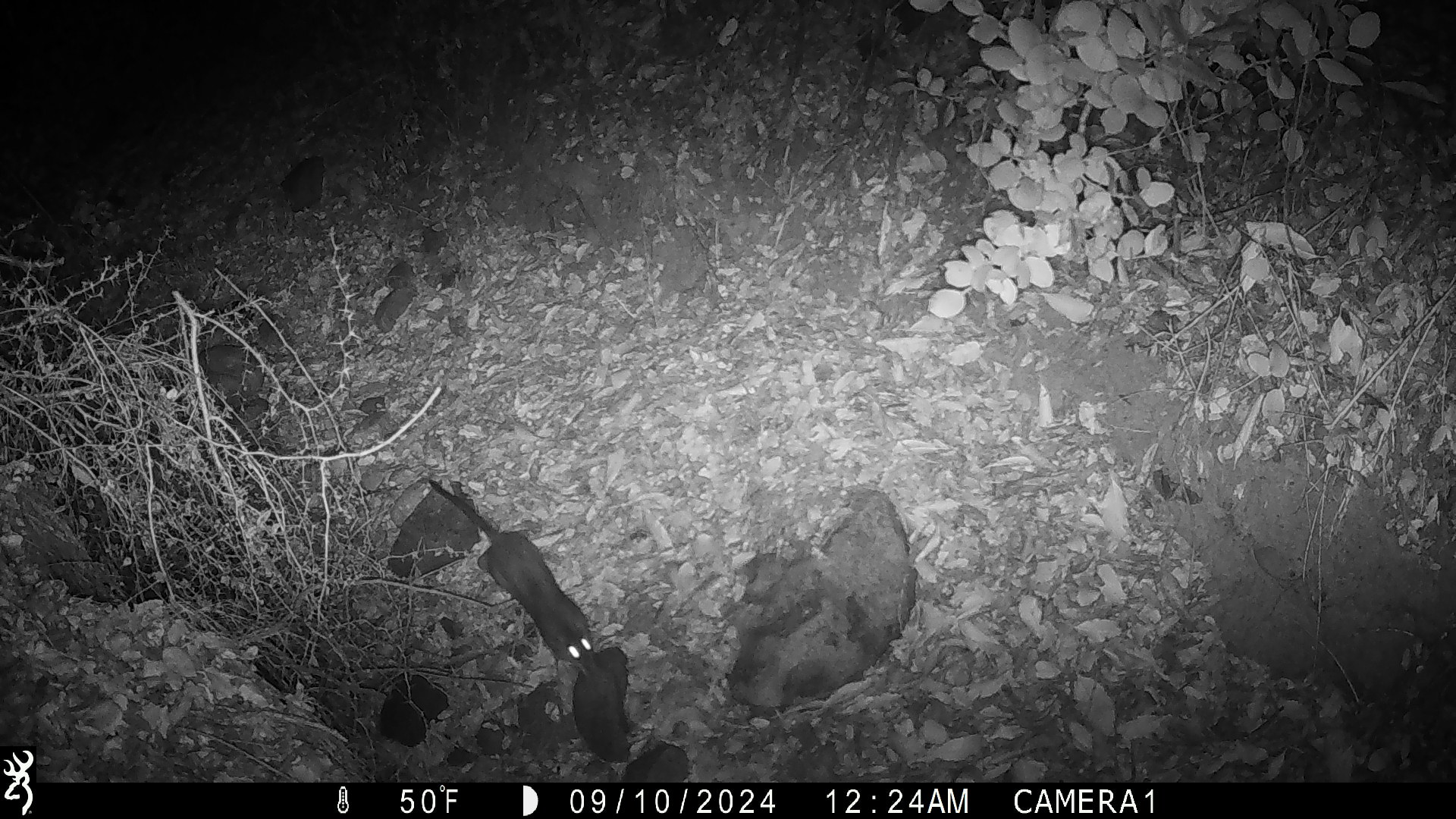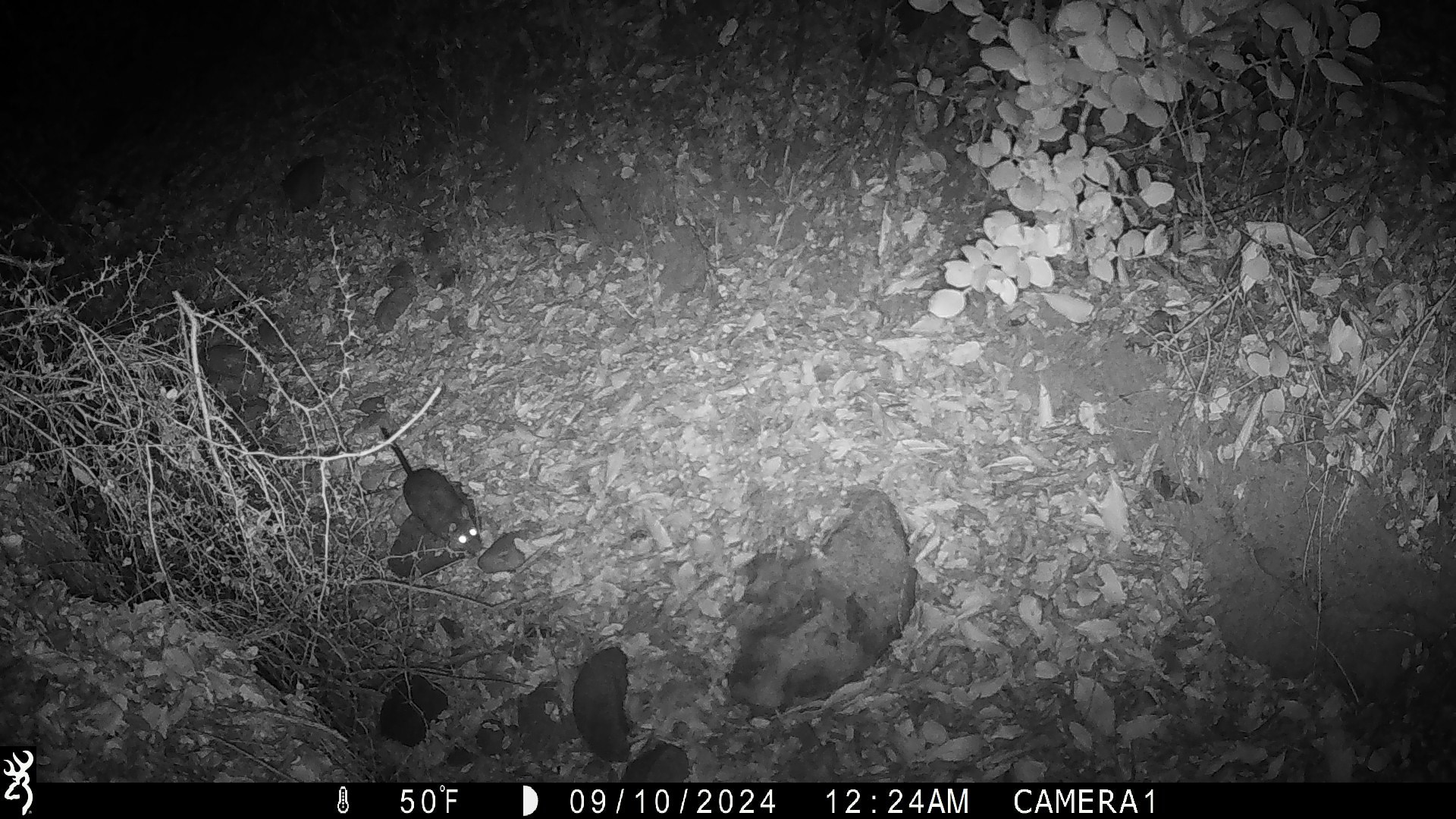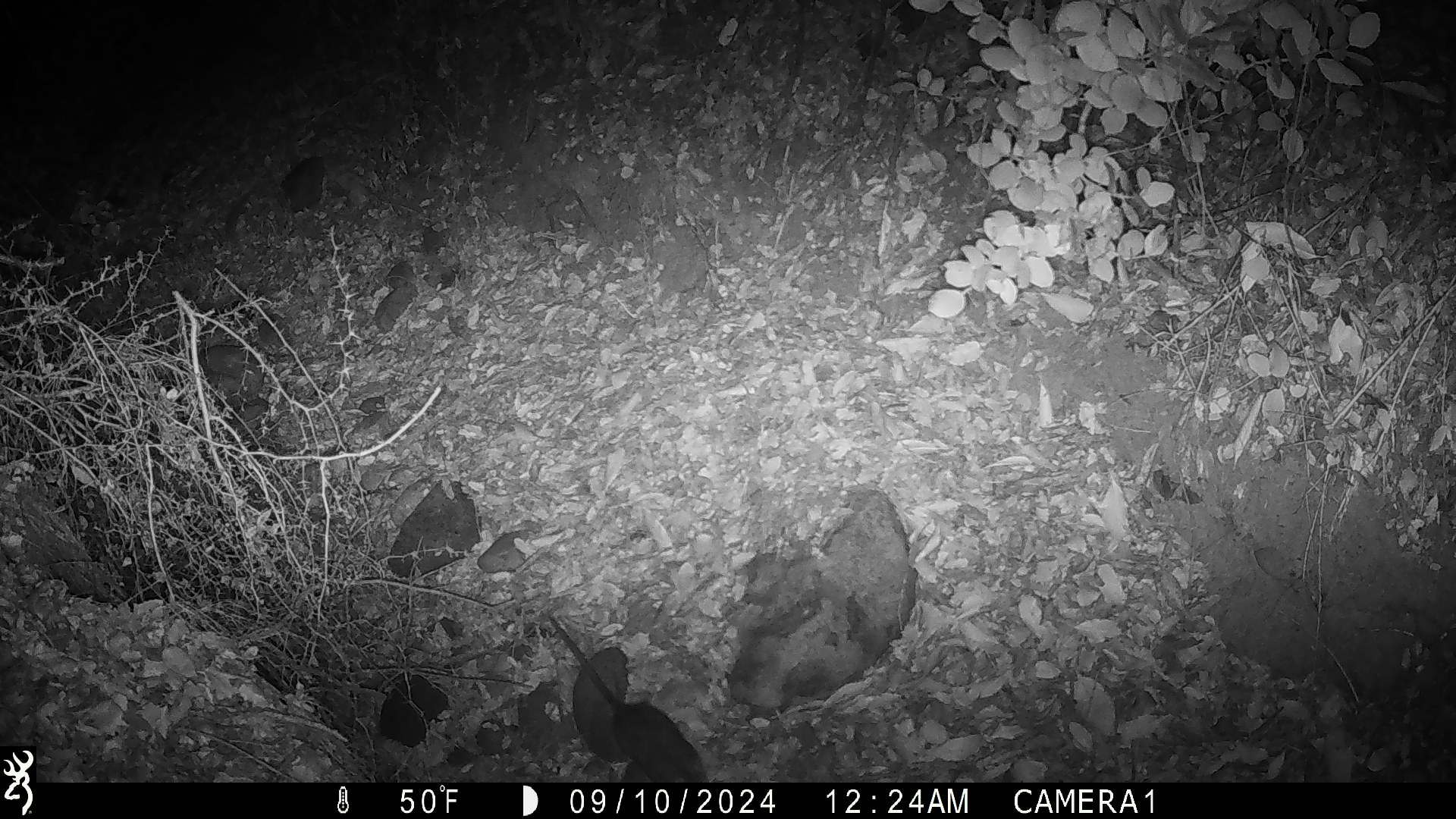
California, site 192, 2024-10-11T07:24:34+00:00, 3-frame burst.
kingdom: Animalia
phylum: Chordata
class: Mammalia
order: Rodentia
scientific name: Rodentia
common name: mouse or rat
Mouse or rat (Rodentia).